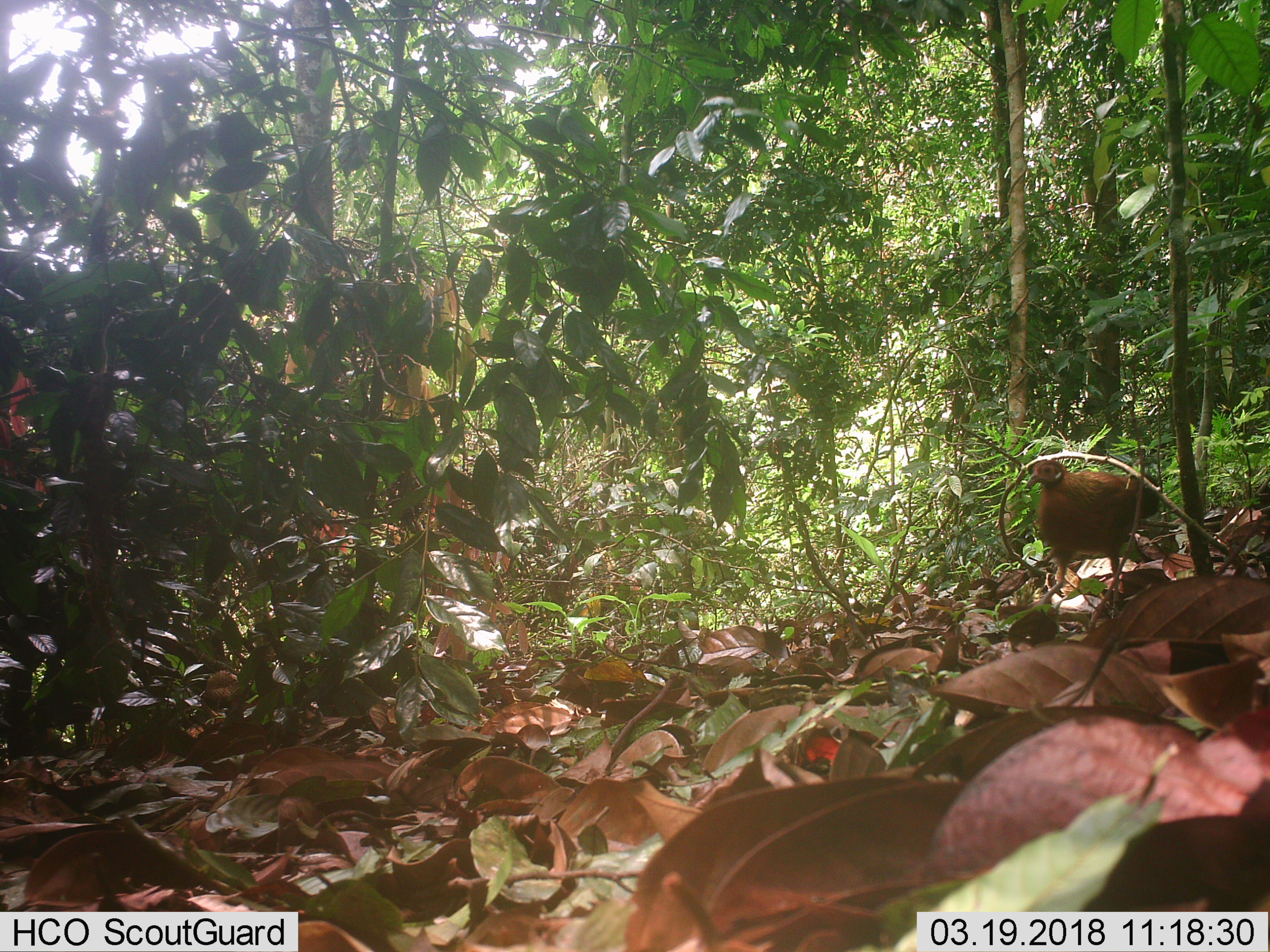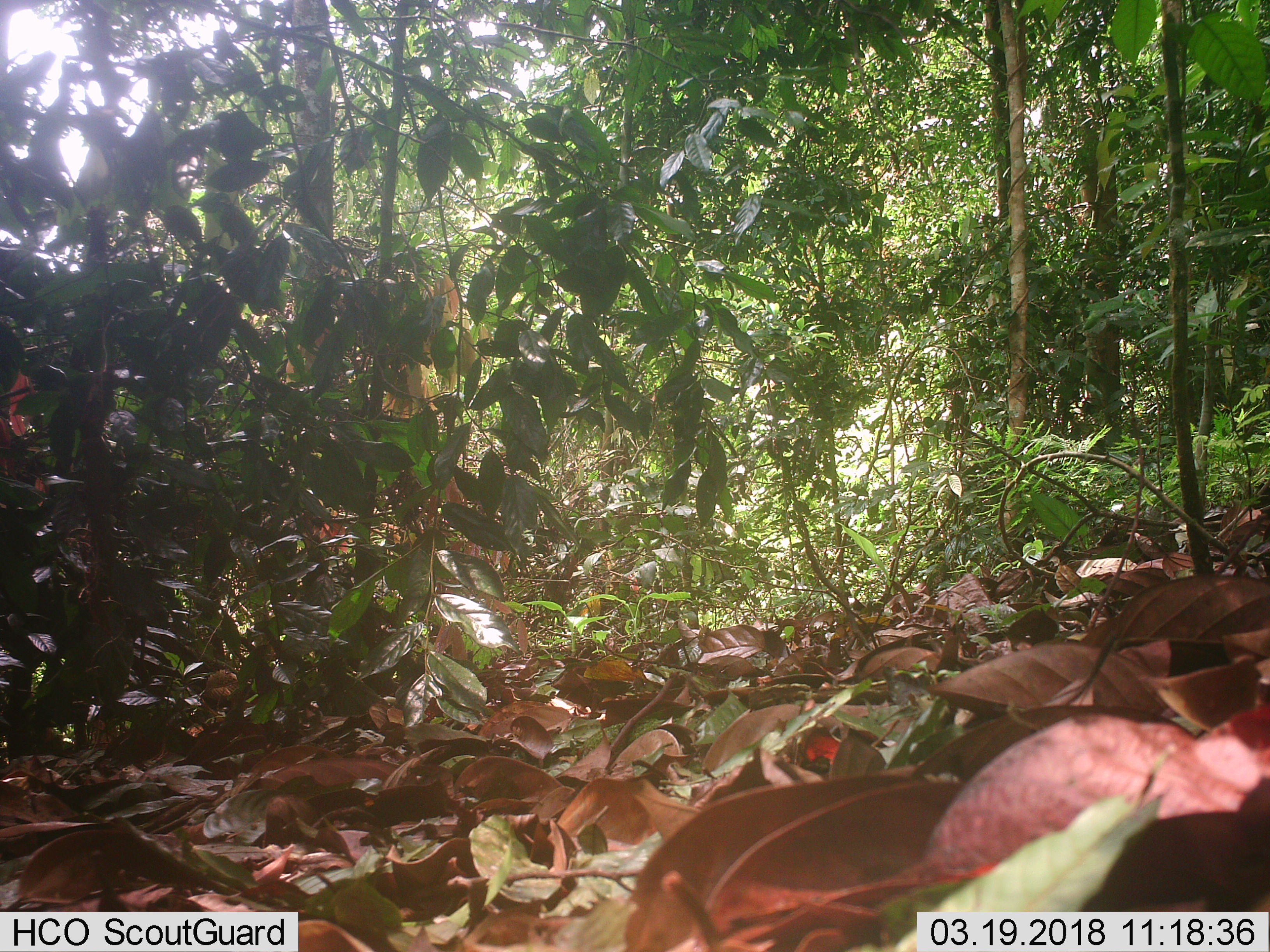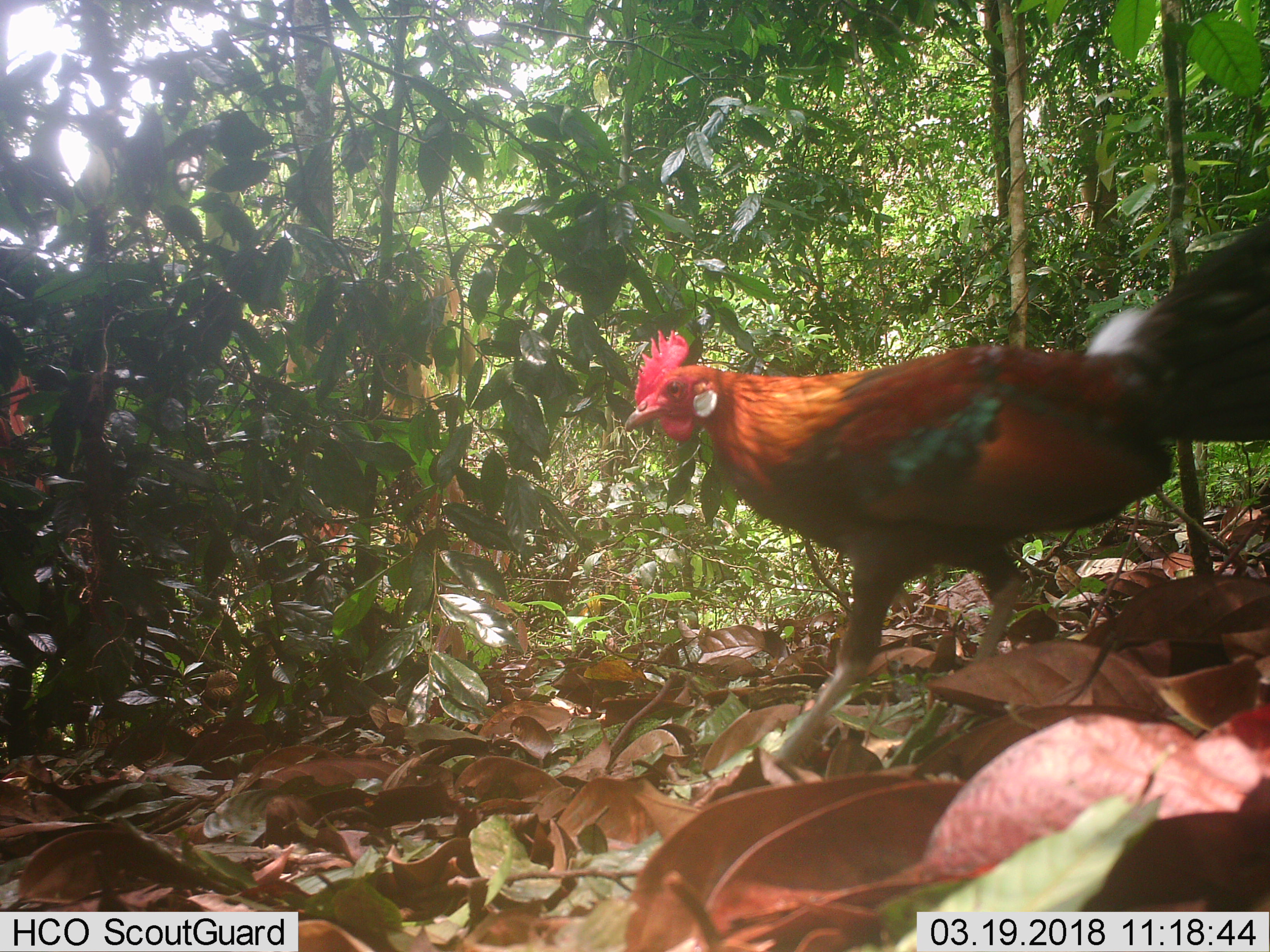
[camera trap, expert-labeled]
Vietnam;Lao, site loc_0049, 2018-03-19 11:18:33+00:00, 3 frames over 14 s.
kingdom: Animalia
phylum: Chordata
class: Aves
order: Galliformes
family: Phasianidae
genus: Gallus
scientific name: Gallus gallus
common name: red junglefowl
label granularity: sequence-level